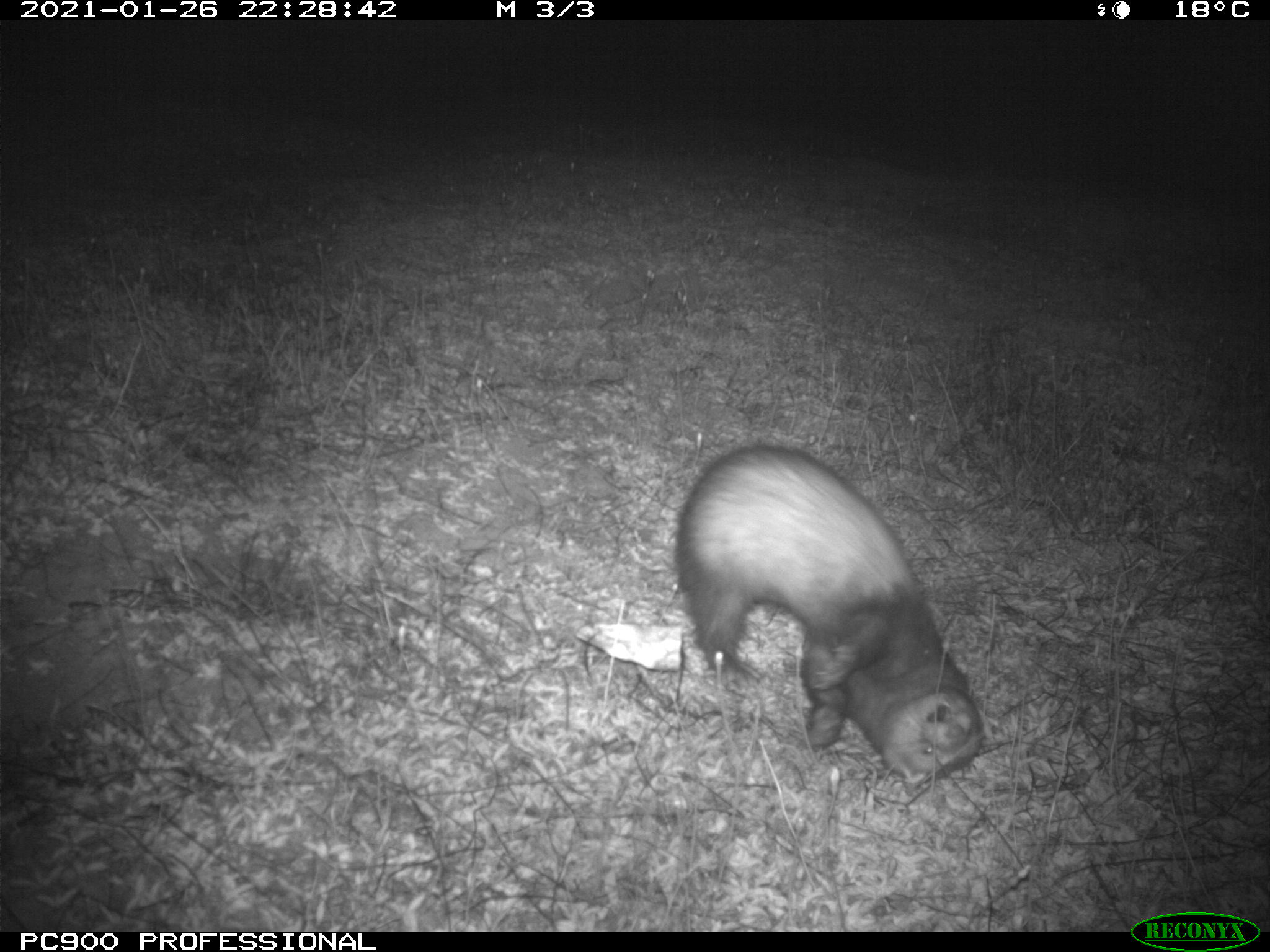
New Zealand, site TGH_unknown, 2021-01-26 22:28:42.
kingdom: Animalia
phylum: Chordata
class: Mammalia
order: Carnivora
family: Mustelidae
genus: Mustela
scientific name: Mustela furo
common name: ferret